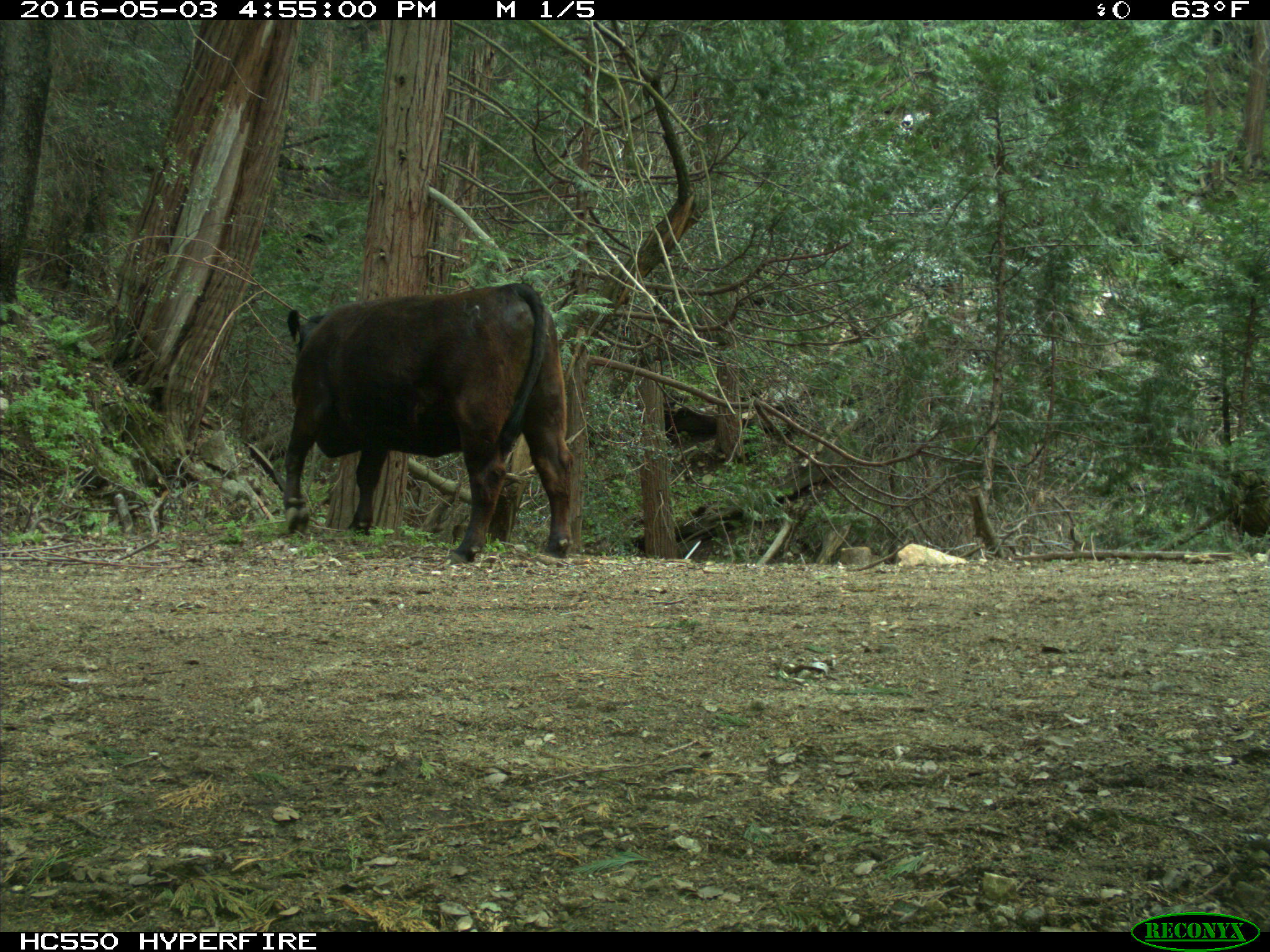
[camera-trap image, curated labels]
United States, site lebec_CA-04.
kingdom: Animalia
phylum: Chordata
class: Mammalia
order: Artiodactyla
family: Bovidae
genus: Bos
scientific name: Bos taurus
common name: domestic cow